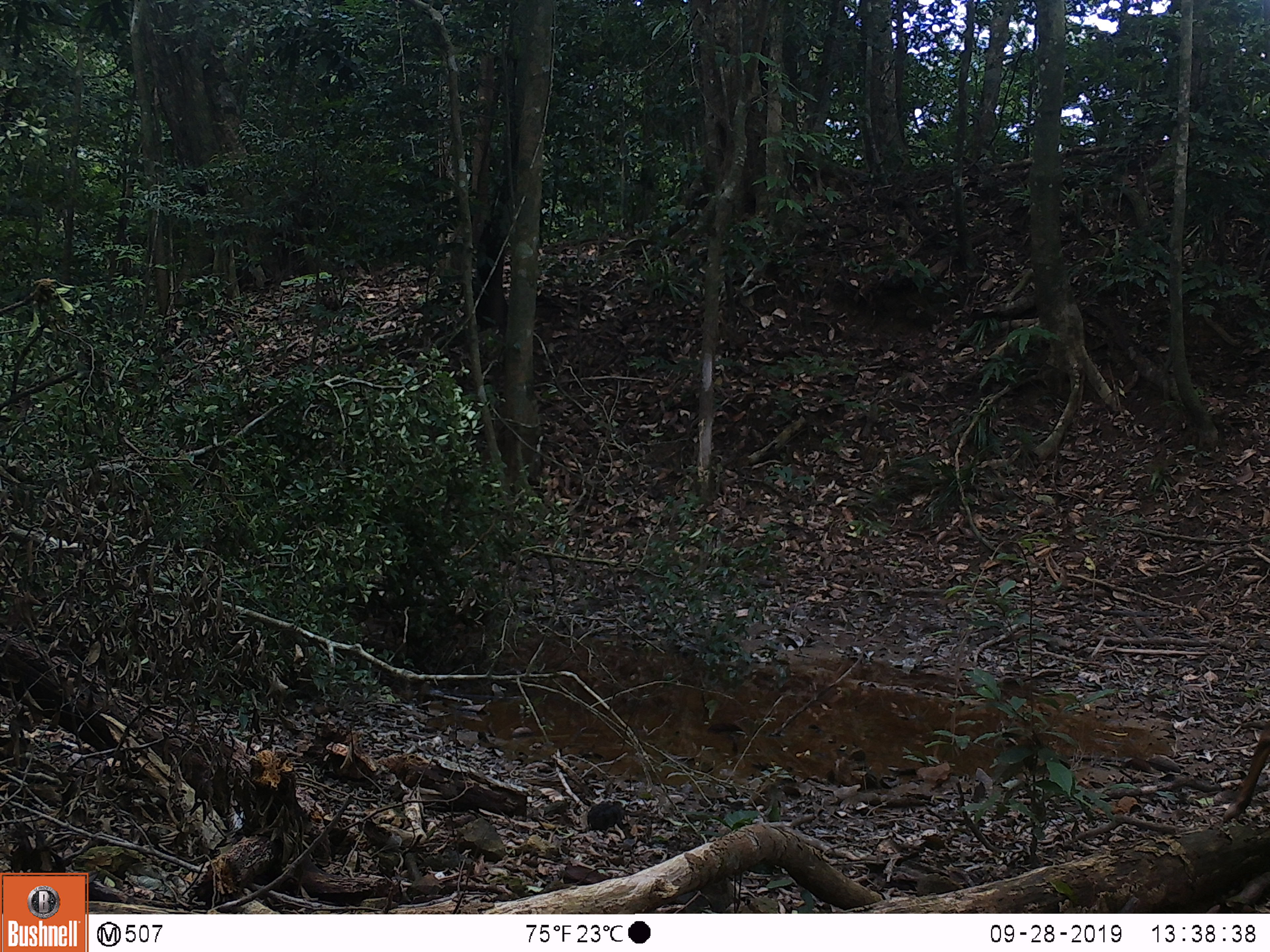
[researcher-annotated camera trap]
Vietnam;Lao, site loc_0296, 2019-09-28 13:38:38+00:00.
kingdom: Animalia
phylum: Chordata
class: Mammalia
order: Artiodactyla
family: Cervidae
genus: Muntiacus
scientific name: Muntiacus vuquangensis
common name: large-antlered muntjac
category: large antlered muntjac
Large antlered muntjac (large-antlered muntjac) (Muntiacus vuquangensis). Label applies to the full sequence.